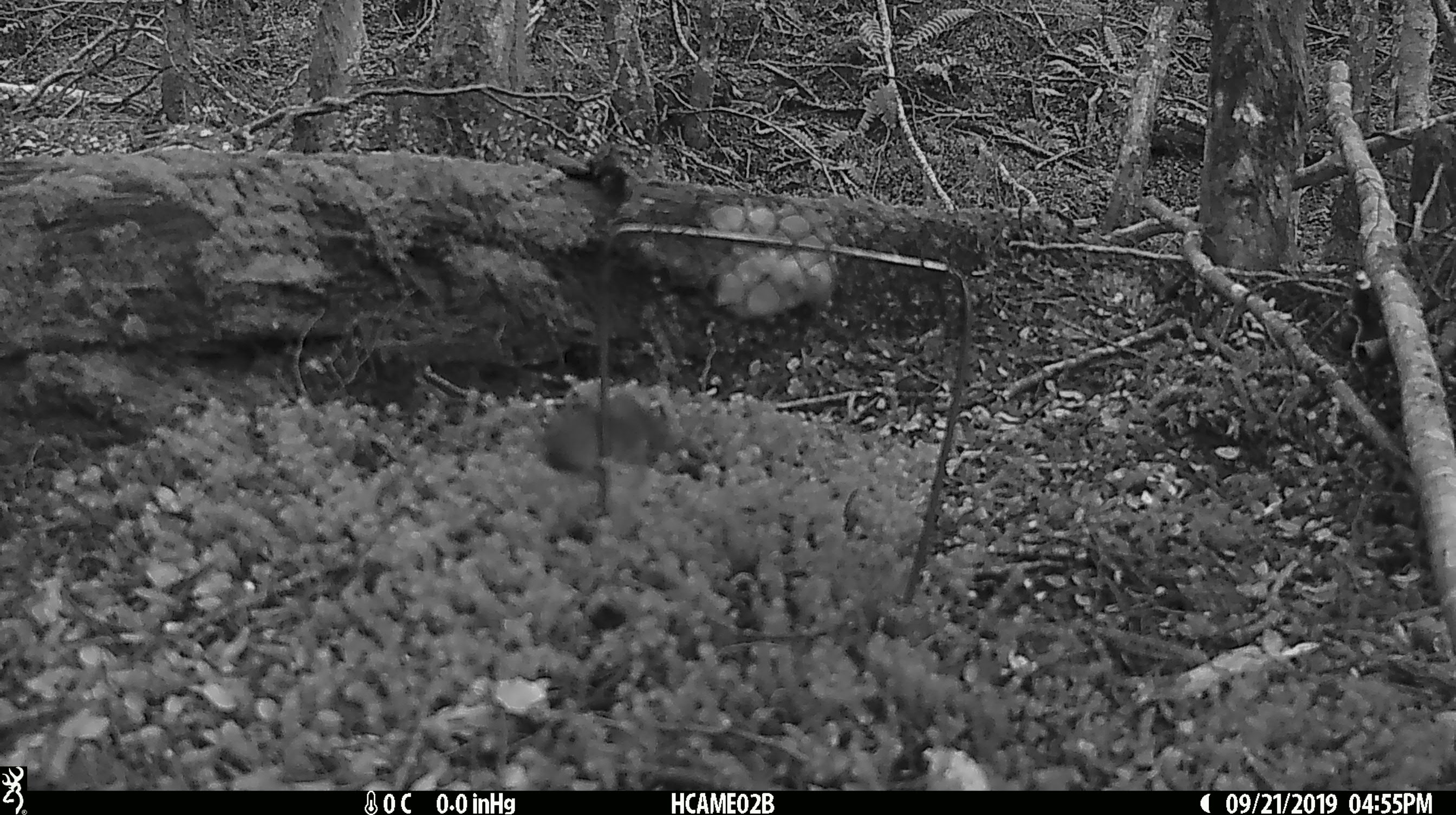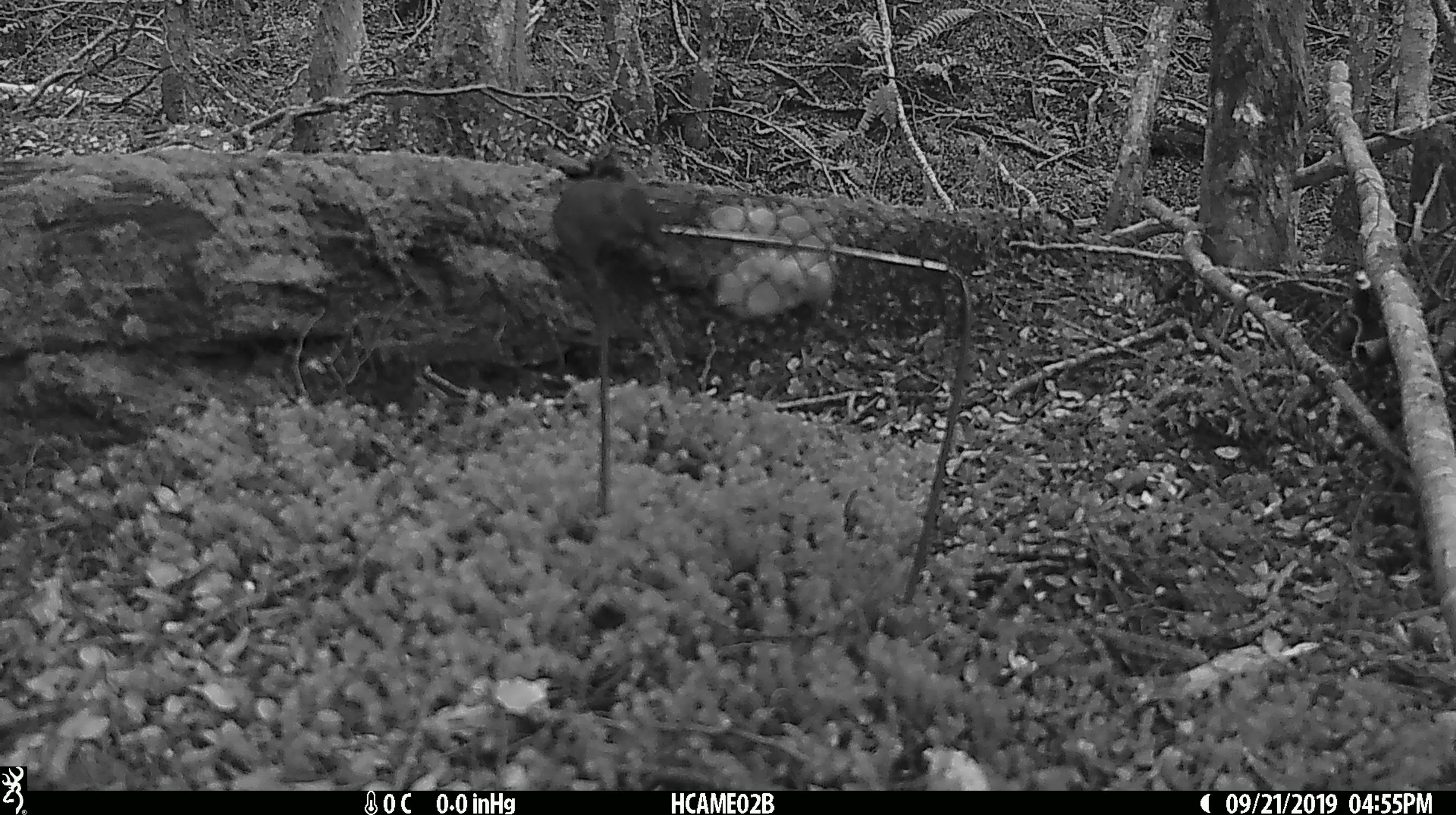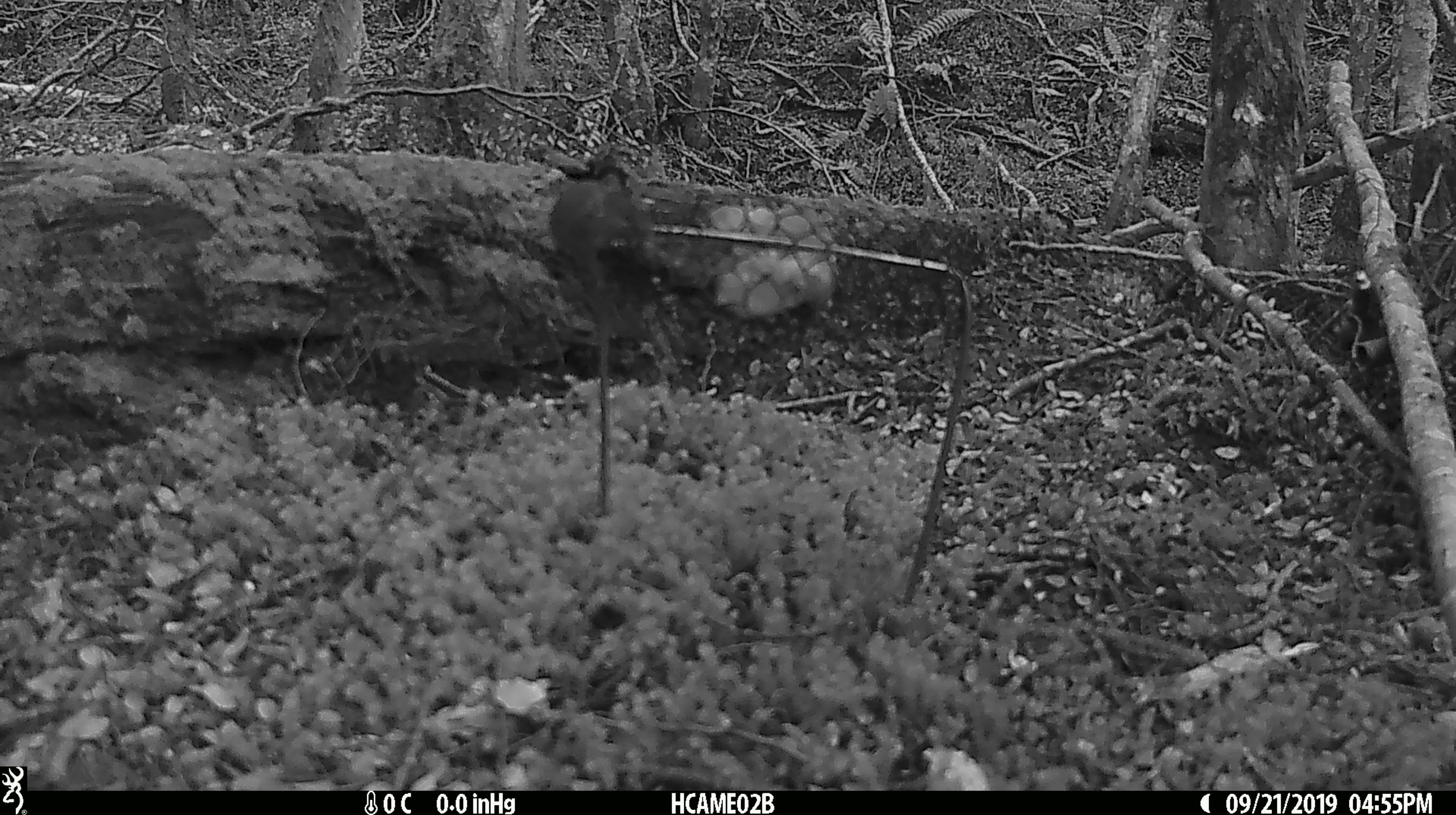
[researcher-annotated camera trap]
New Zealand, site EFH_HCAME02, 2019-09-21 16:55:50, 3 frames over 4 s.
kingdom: Animalia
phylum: Chordata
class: Mammalia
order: Rodentia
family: Muridae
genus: Mus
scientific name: Mus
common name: mouse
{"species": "mouse (Mus)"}